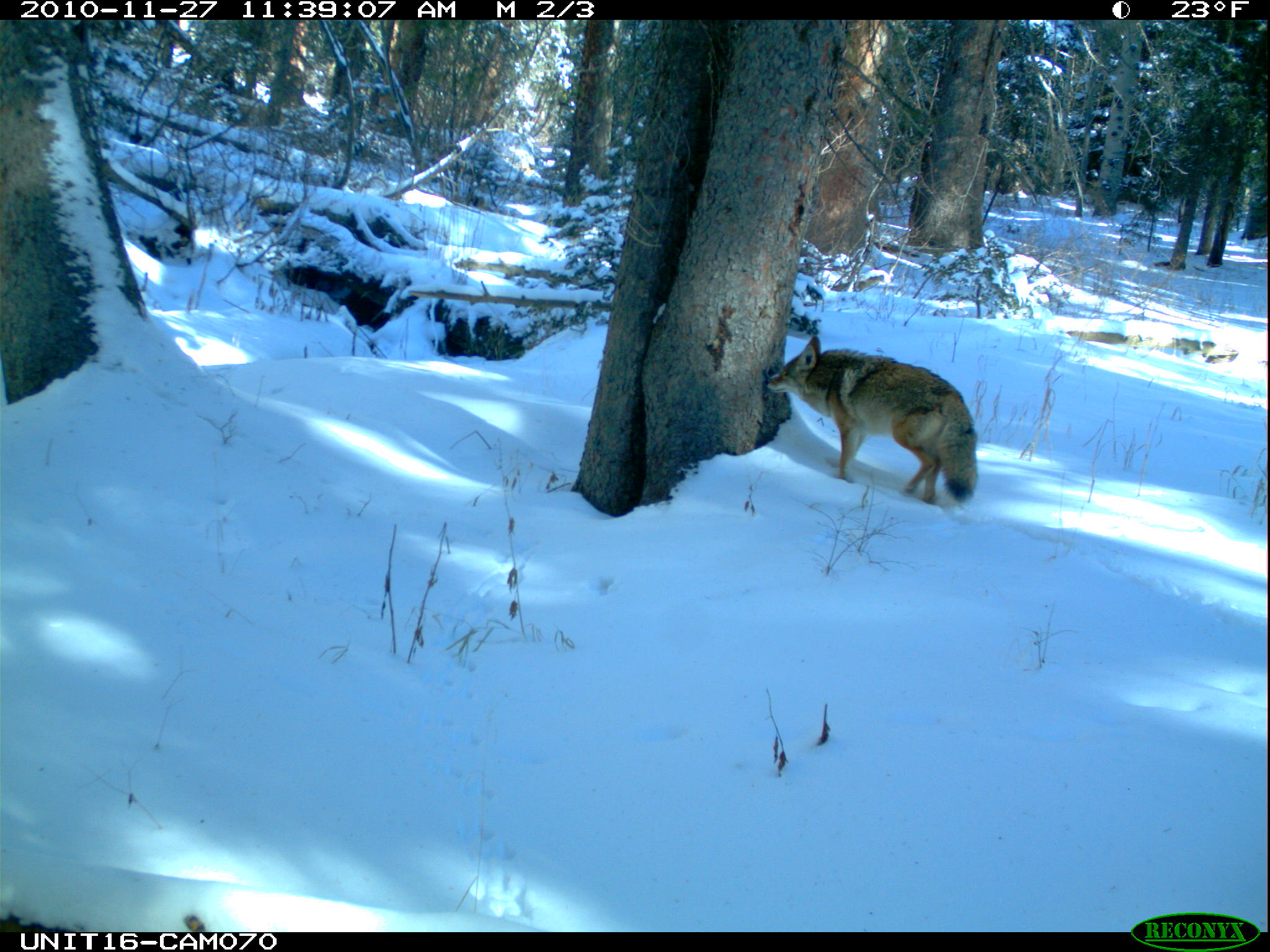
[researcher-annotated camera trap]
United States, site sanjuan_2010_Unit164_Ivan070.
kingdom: Animalia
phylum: Chordata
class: Mammalia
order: Carnivora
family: Canidae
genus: Canis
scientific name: Canis latrans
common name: coyote